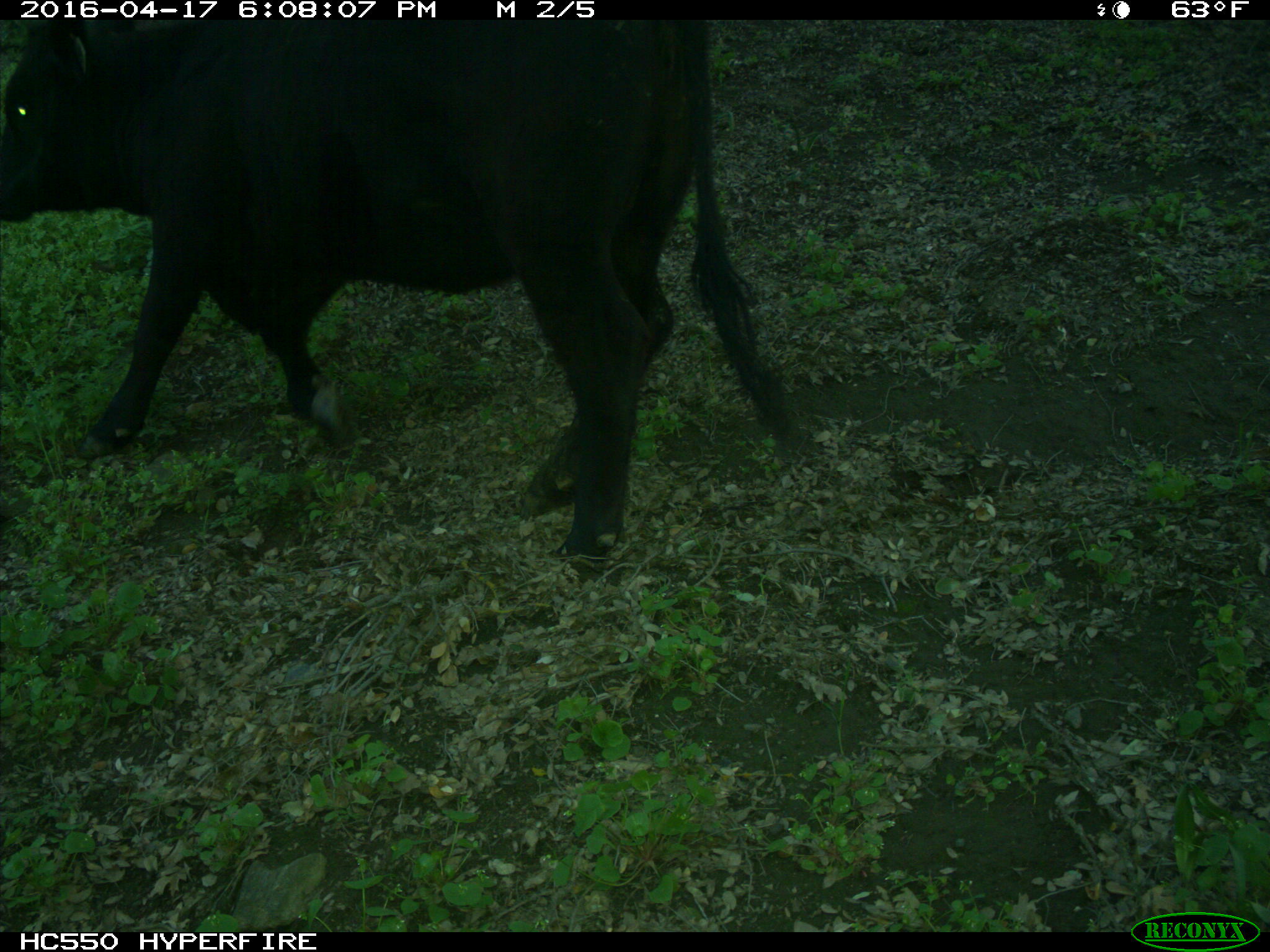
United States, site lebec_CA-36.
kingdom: Animalia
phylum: Chordata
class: Mammalia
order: Artiodactyla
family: Bovidae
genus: Bos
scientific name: Bos taurus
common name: domestic cow